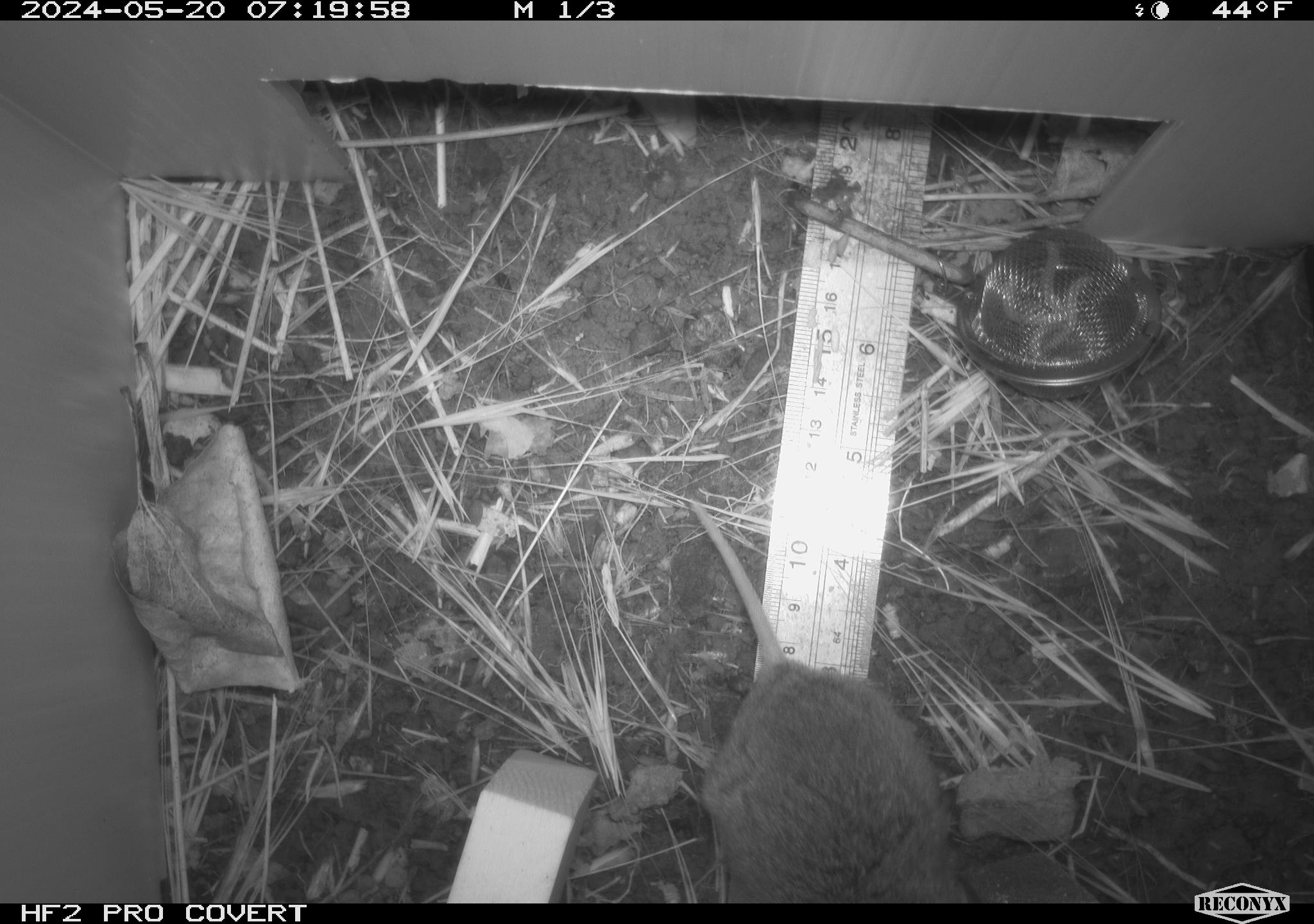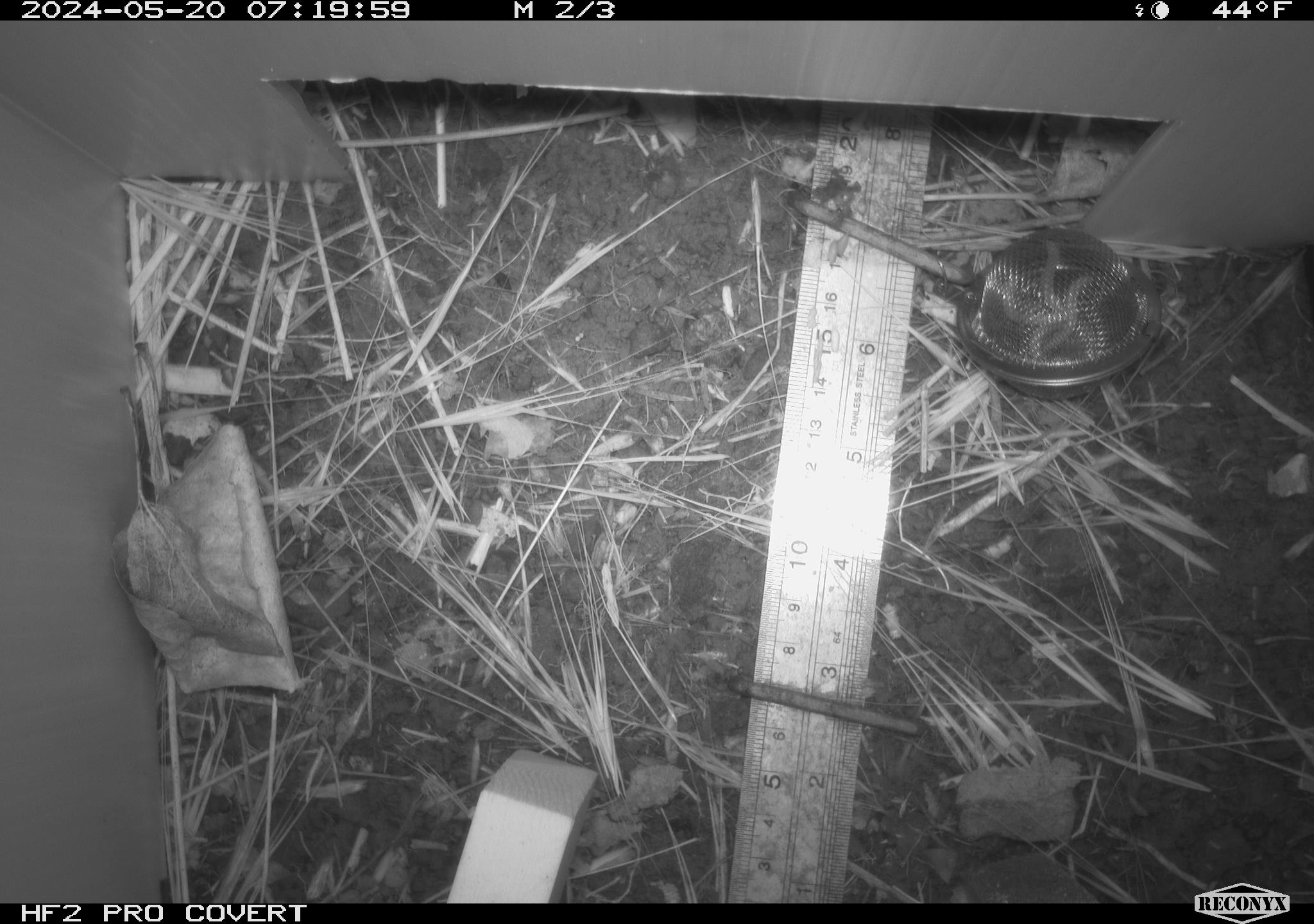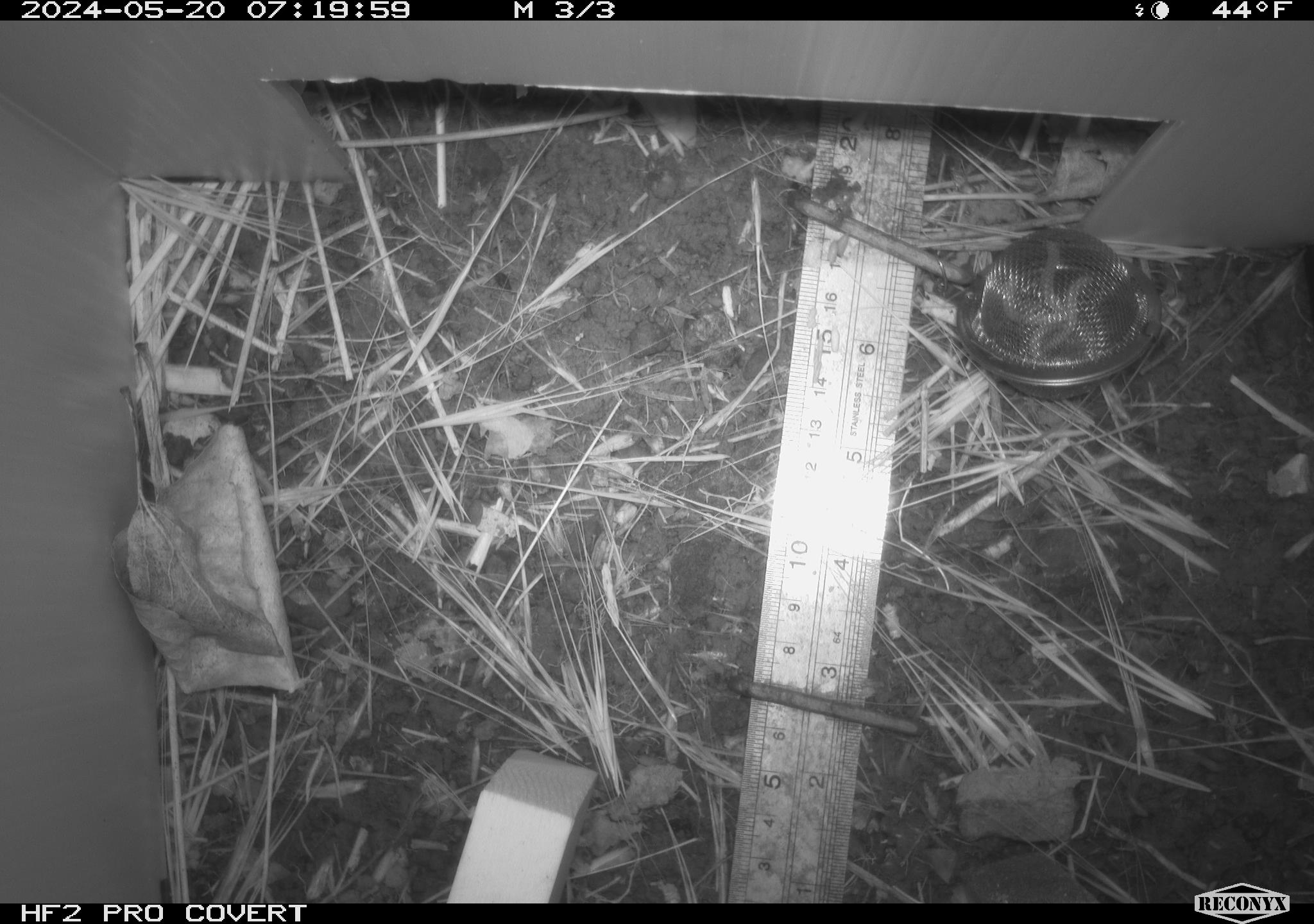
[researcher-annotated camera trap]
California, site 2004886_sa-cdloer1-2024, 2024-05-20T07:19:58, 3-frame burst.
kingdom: Animalia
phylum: Chordata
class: Mammalia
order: Rodentia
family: Cricetidae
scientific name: Arvicolinae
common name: voles, lemmings, and muskrats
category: arvicolinae subfamily